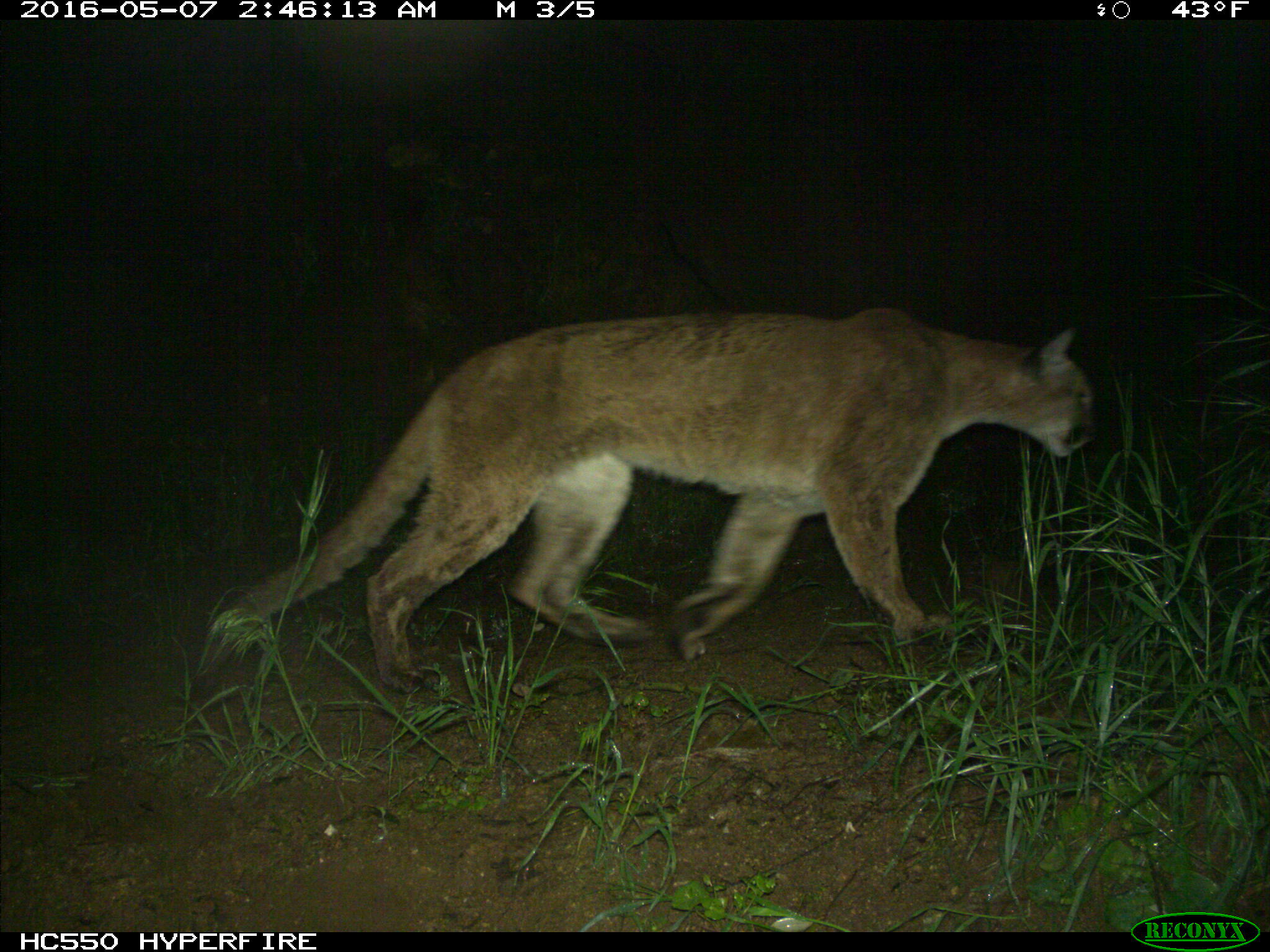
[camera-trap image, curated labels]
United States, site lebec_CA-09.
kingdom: Animalia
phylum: Chordata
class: Mammalia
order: Carnivora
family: Felidae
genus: Puma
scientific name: Puma concolor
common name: mountain lion